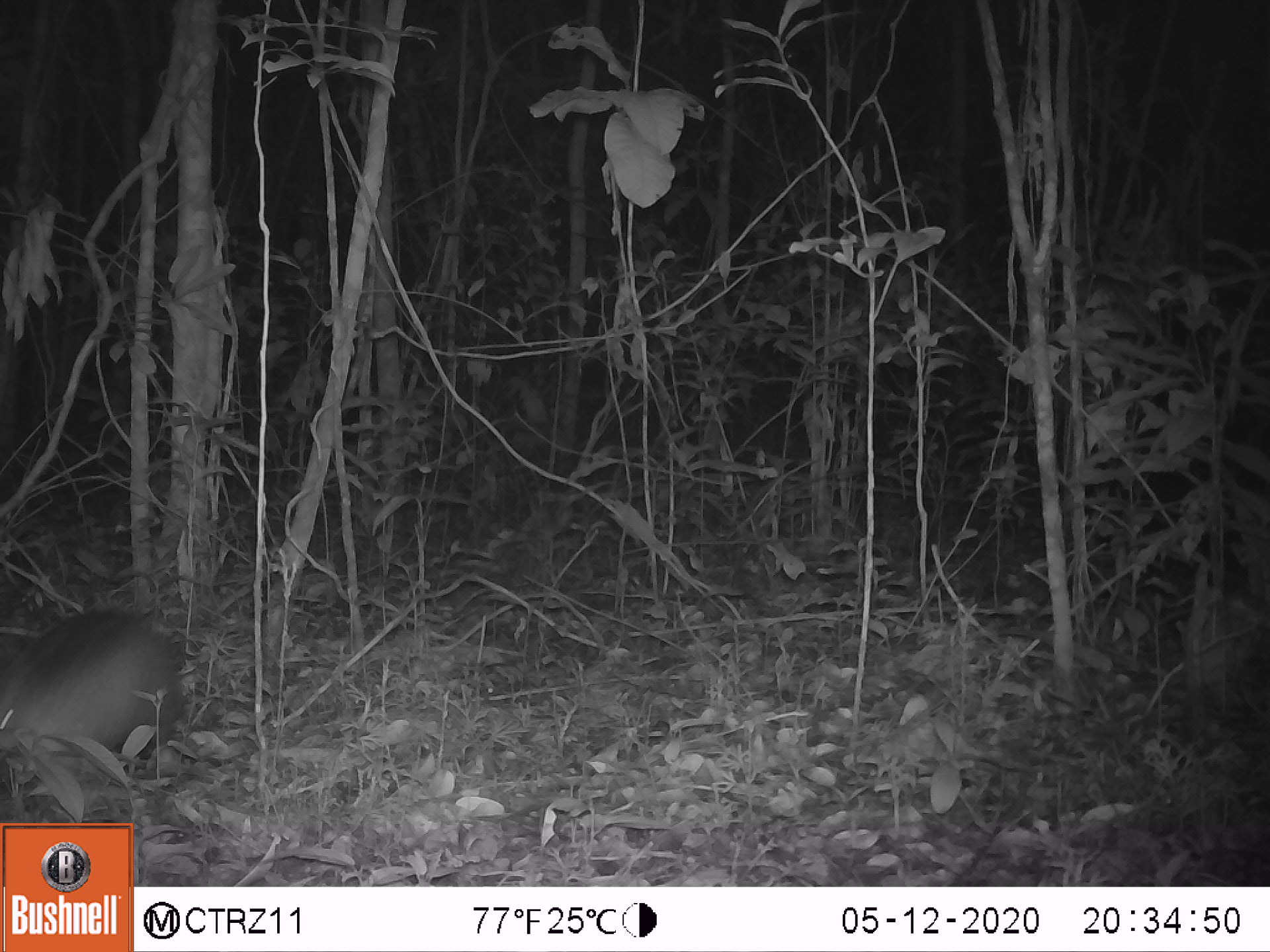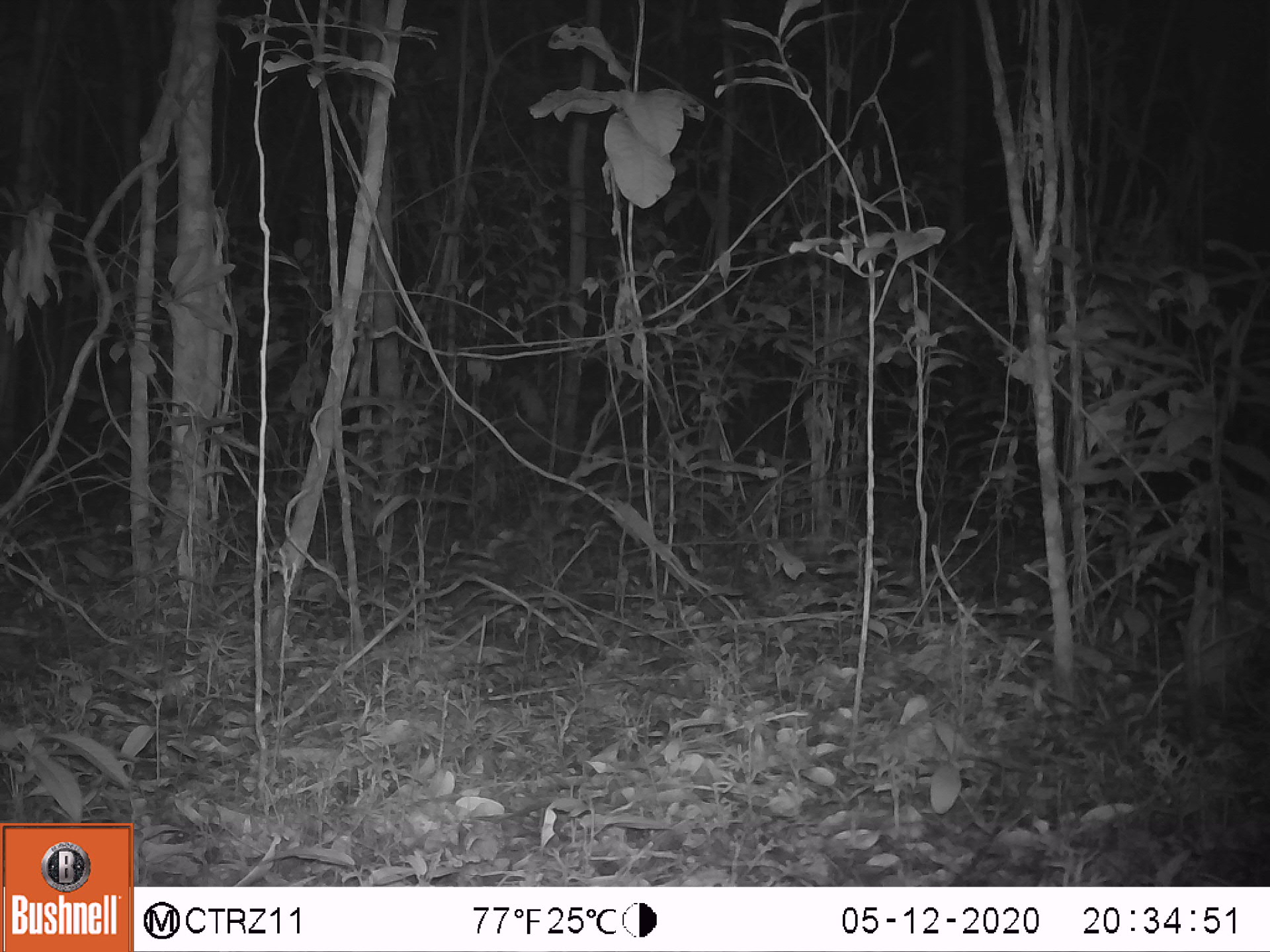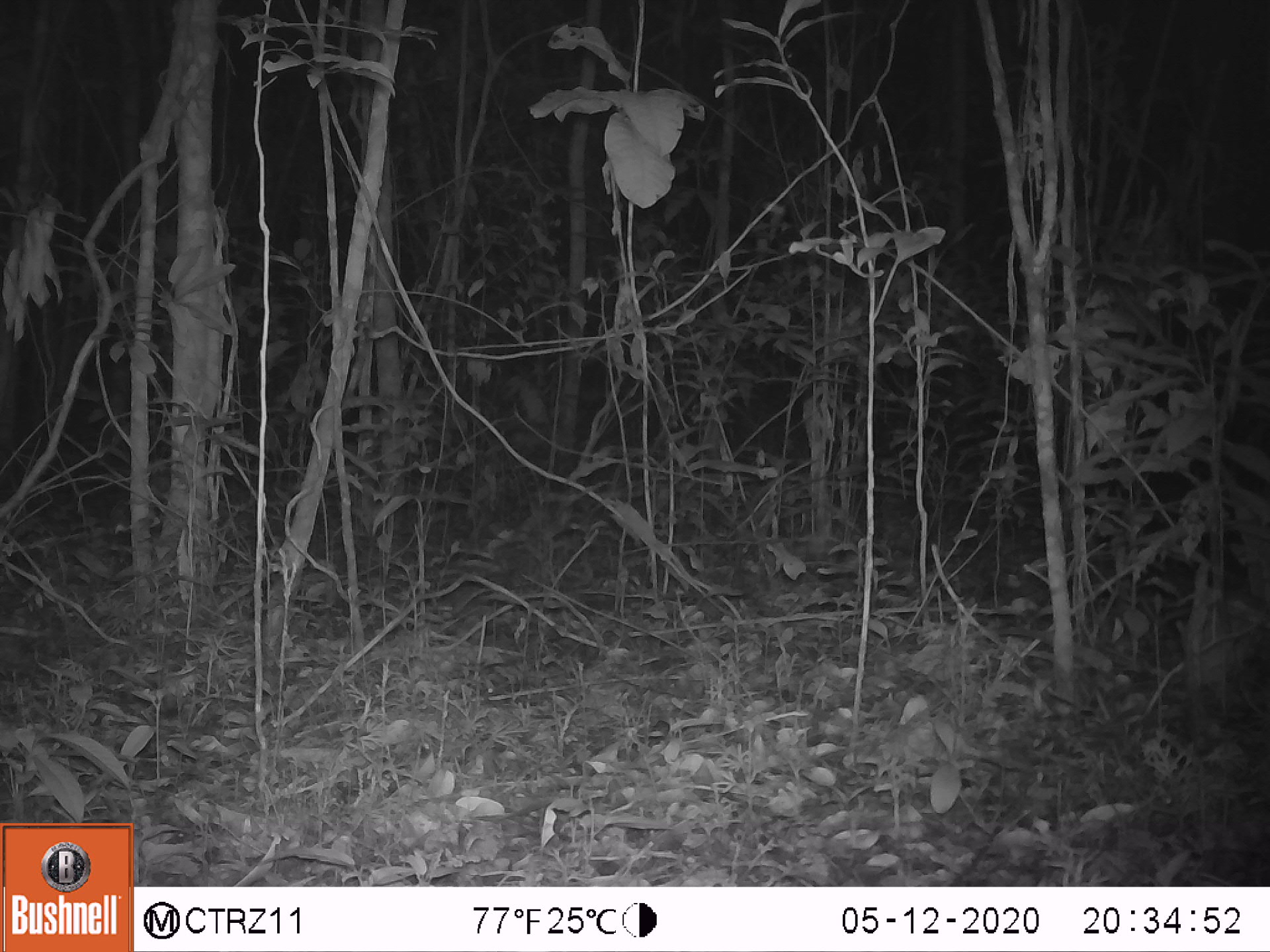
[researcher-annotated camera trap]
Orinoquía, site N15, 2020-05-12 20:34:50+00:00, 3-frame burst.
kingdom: Animalia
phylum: Chordata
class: Mammalia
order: Cingulata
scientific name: Cingulata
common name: armadillo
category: unknown armadillo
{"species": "unknown armadillo (armadillo) (Cingulata)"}